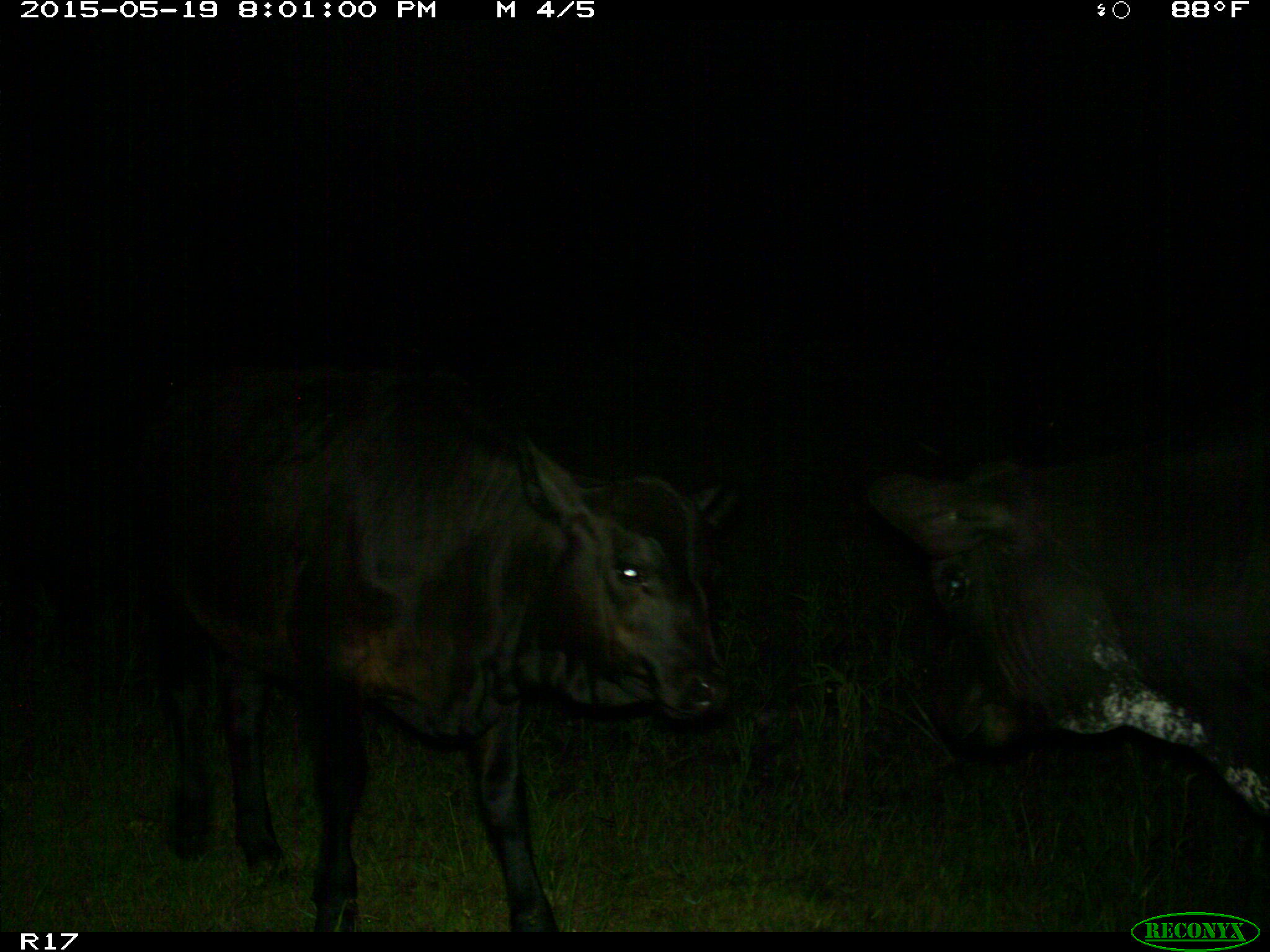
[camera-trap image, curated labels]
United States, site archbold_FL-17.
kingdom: Animalia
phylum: Chordata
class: Mammalia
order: Artiodactyla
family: Bovidae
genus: Bos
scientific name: Bos taurus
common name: domestic cow